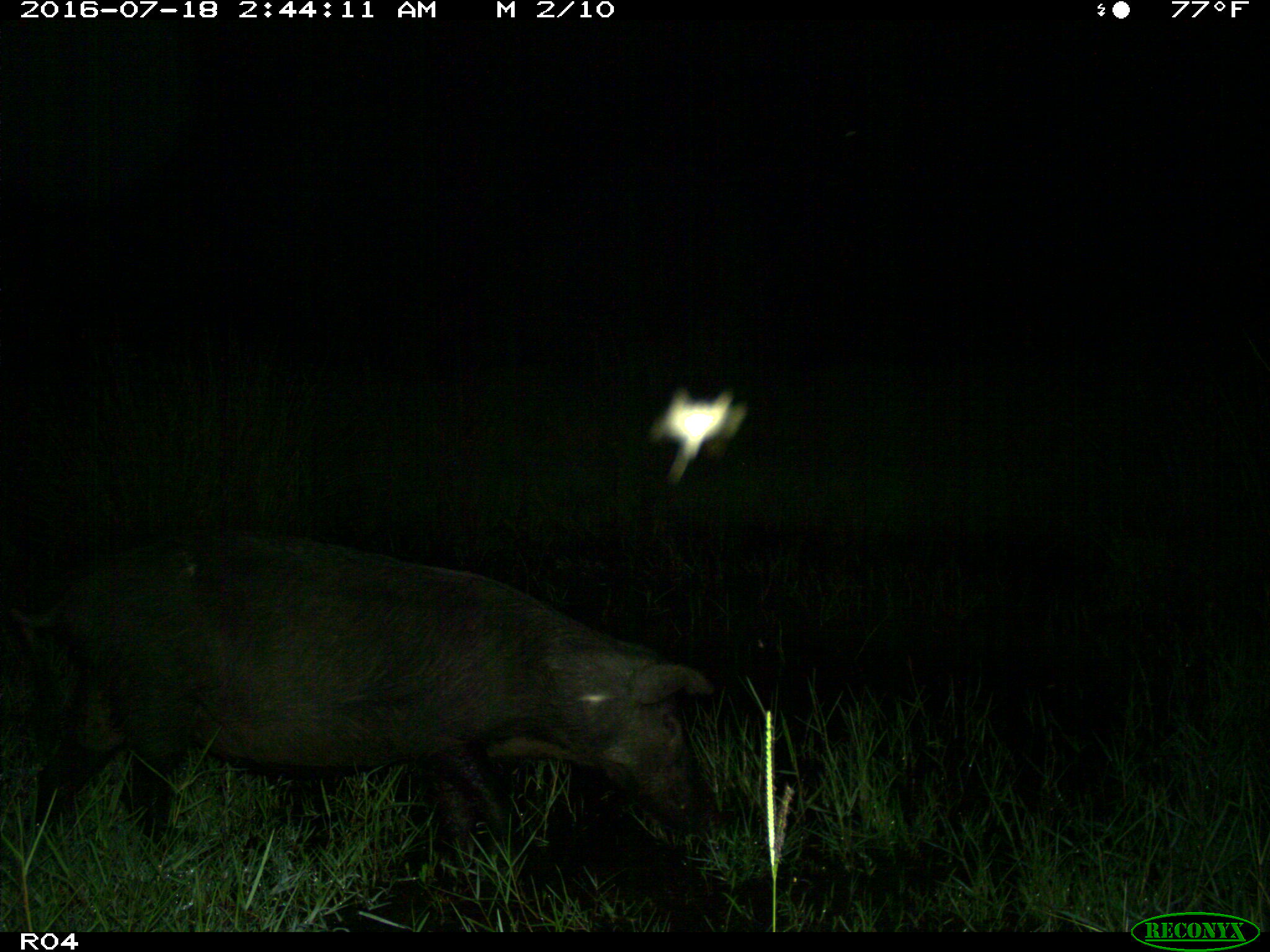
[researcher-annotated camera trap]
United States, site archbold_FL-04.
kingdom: Animalia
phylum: Chordata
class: Mammalia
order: Artiodactyla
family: Suidae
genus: Sus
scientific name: Sus scrofa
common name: wild boar